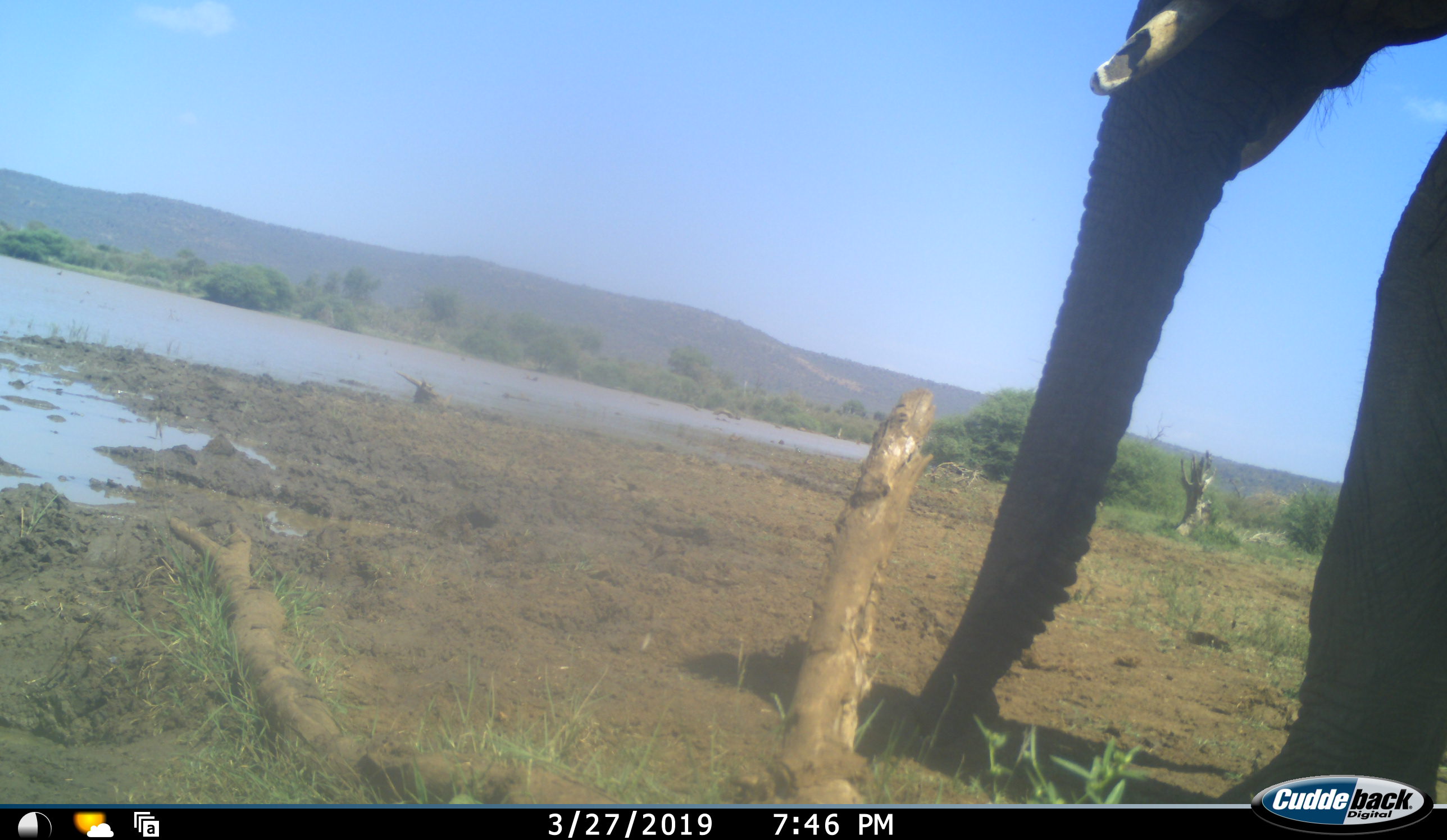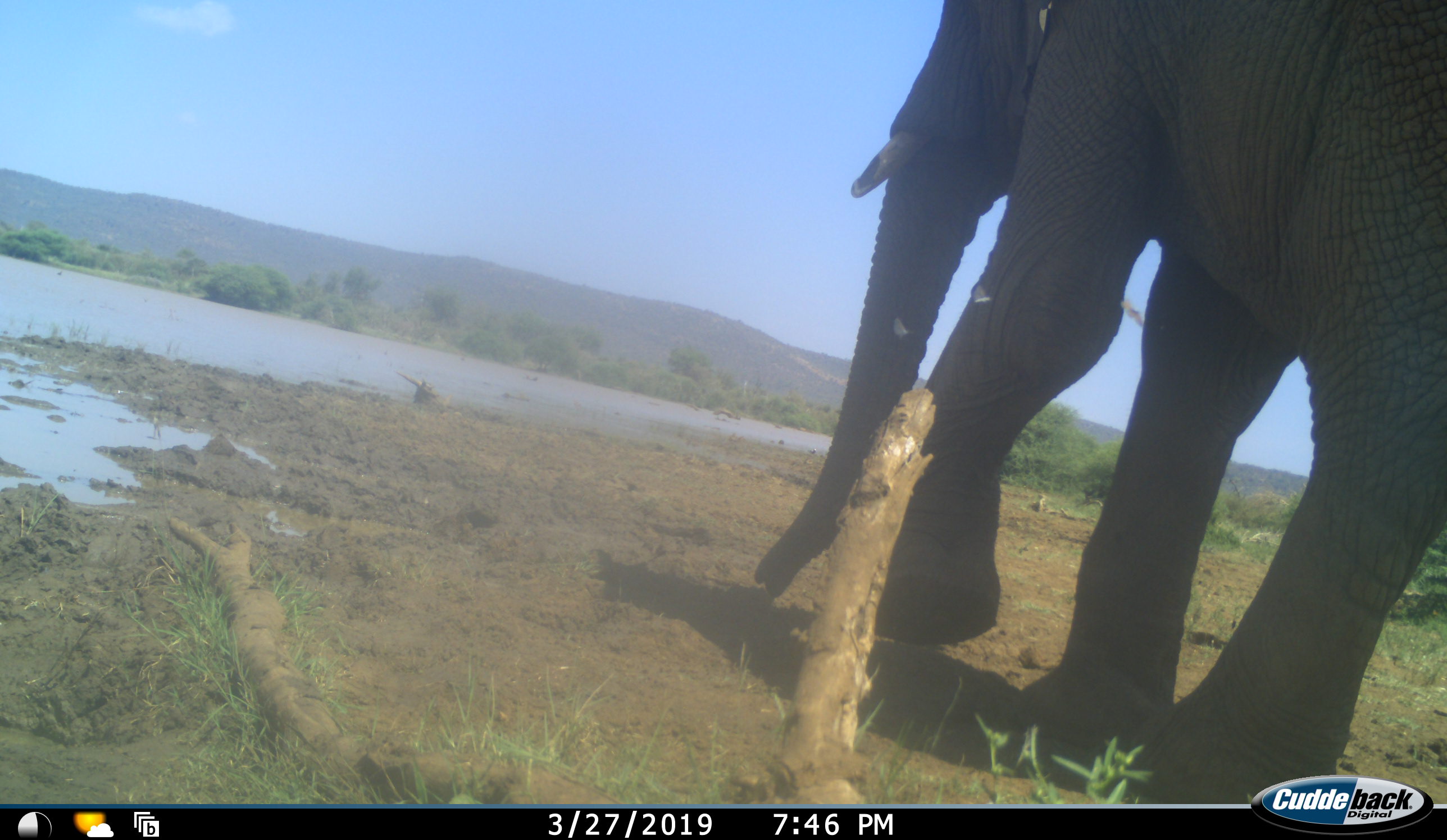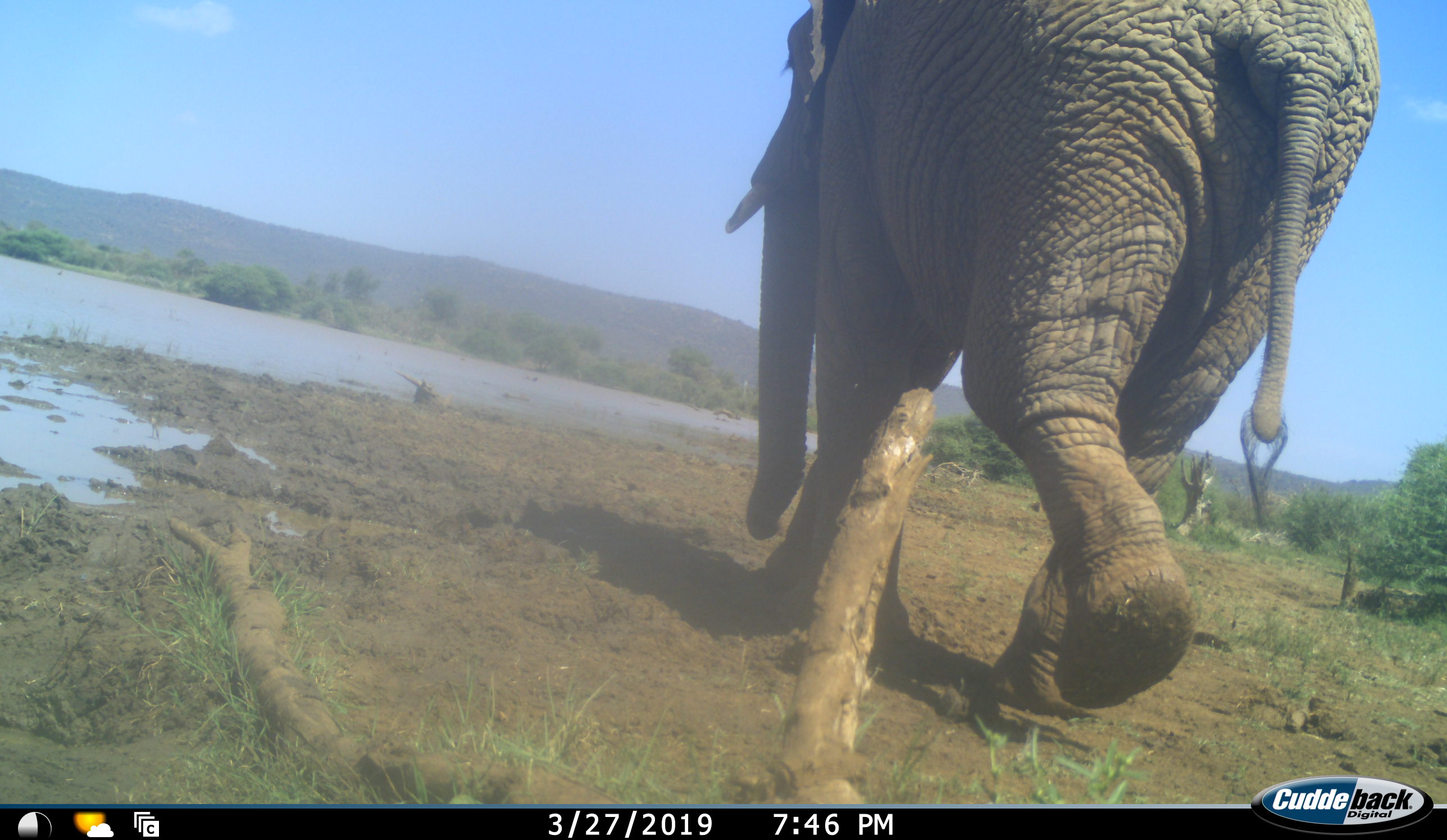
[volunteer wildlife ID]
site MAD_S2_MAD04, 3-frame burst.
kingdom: Animalia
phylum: Chordata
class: Mammalia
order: Proboscidea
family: Elephantidae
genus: Loxodonta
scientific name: Loxodonta africana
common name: african bush elephant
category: elephant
Elephant (african bush elephant) (Loxodonta africana), count 1. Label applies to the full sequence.